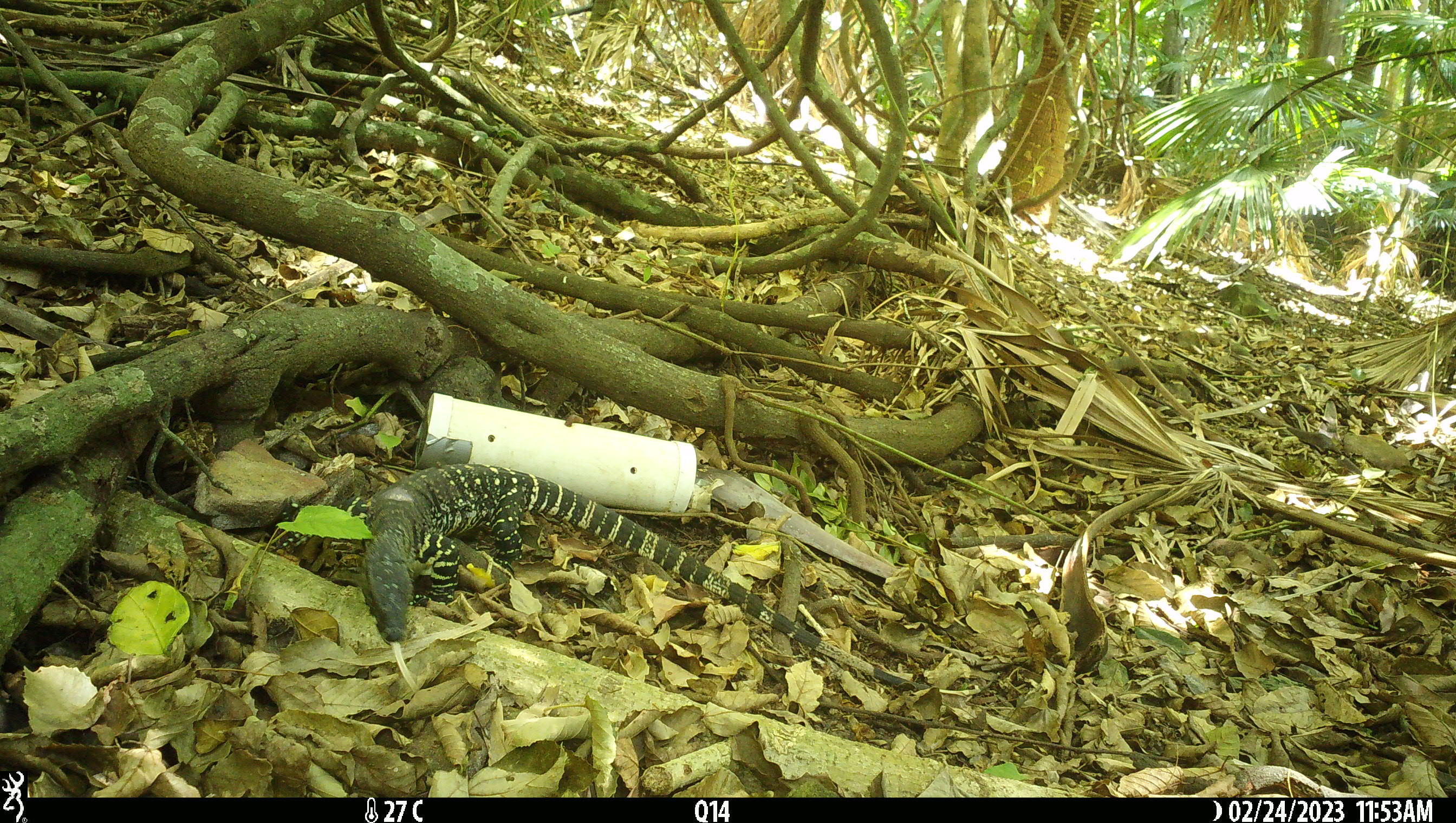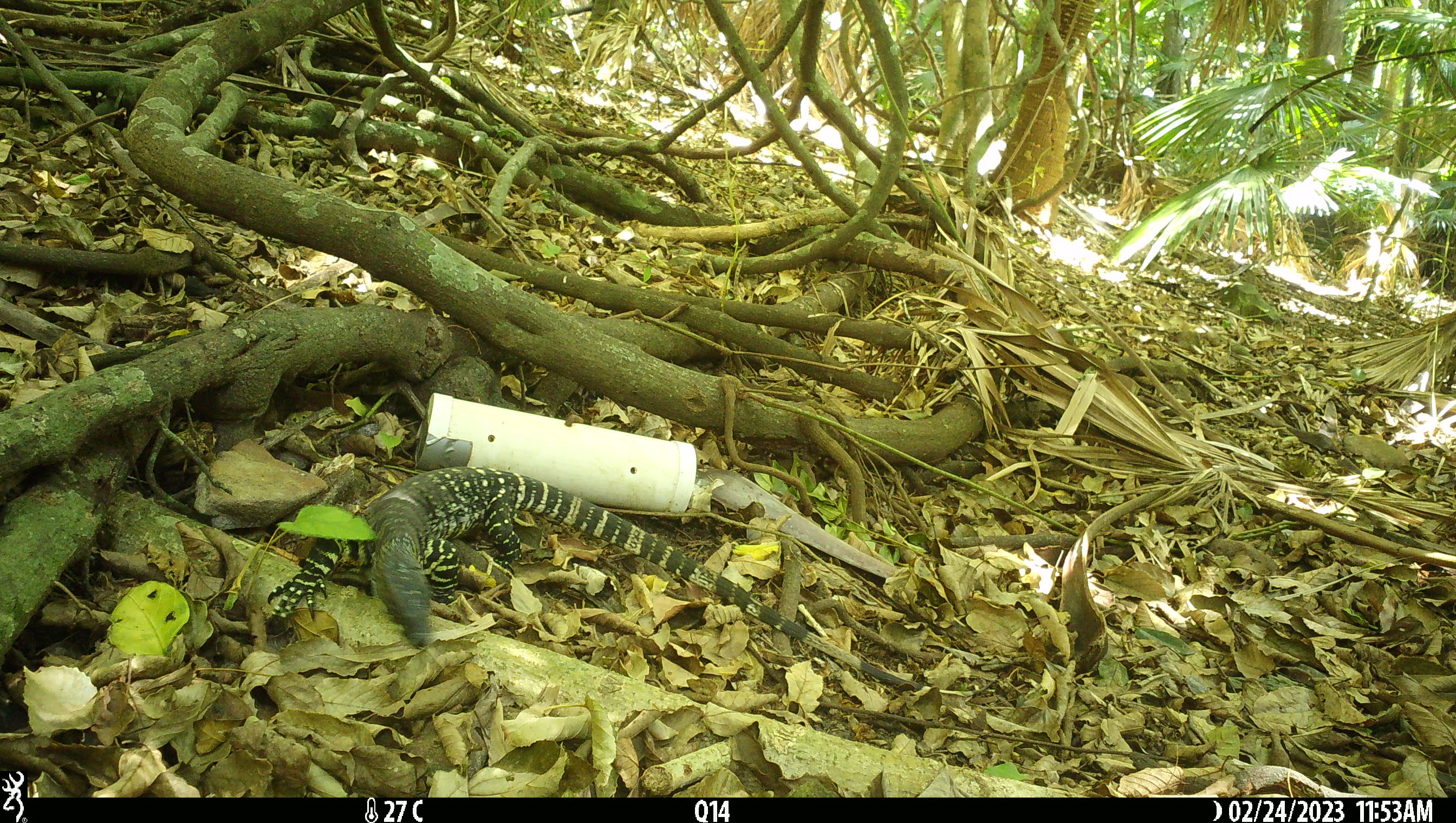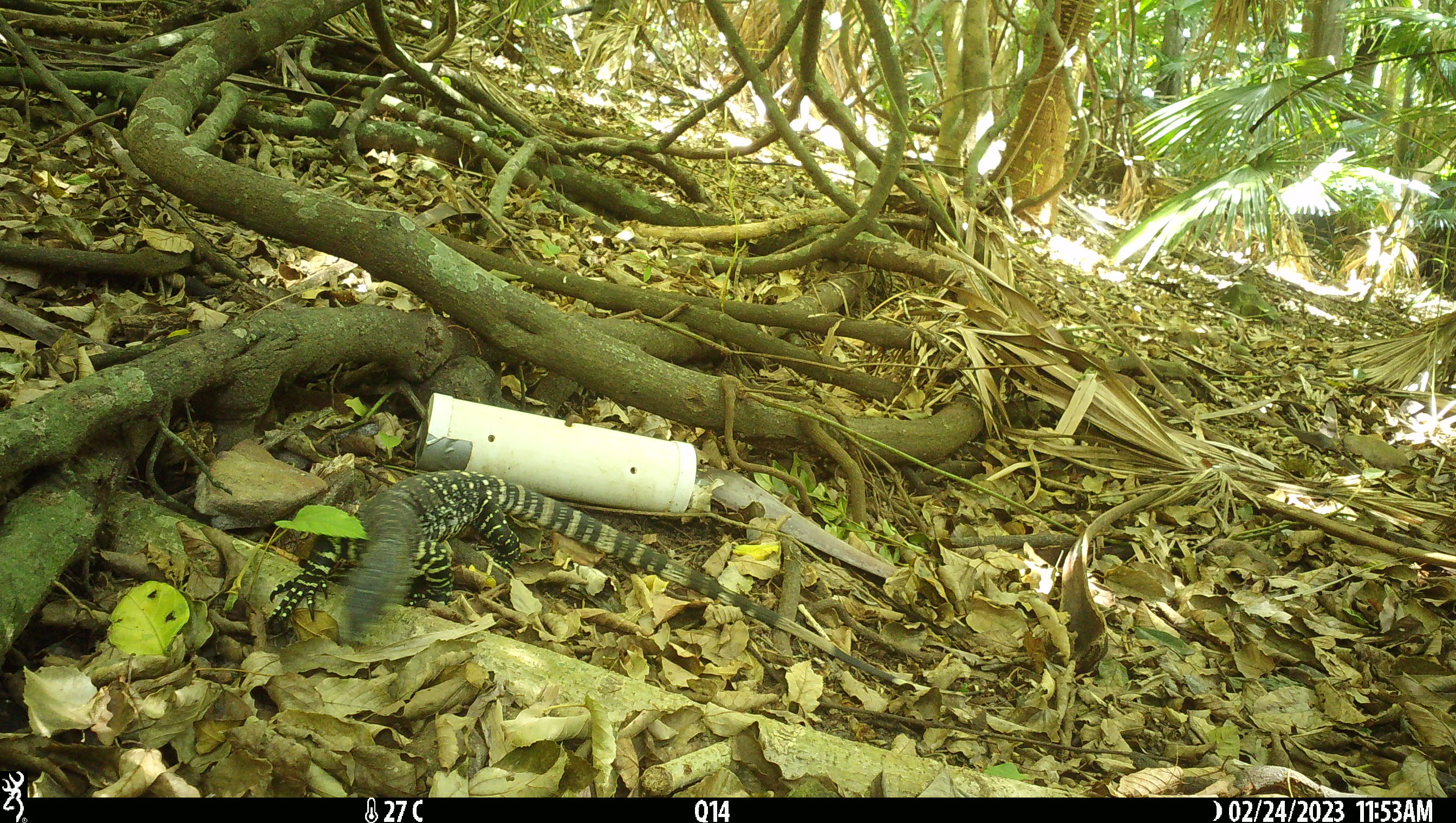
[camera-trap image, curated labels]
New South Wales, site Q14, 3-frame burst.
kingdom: Animalia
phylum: Chordata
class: Reptilia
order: Squamata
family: Varanidae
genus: Varanus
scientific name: Varanus varius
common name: lace monitor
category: goanna